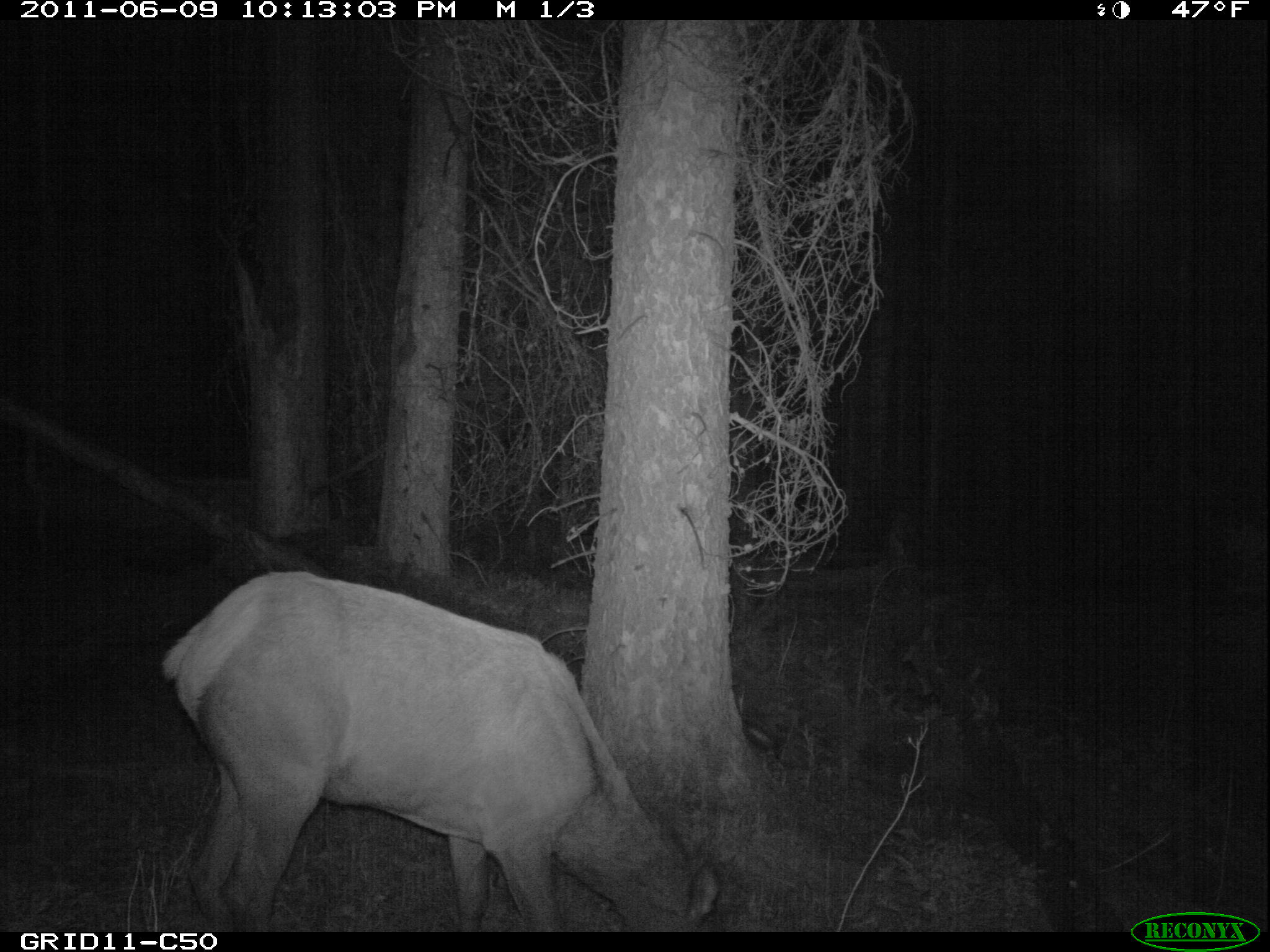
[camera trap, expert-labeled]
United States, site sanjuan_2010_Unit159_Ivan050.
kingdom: Animalia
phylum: Chordata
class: Mammalia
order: Artiodactyla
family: Cervidae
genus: Cervus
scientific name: Cervus elaphus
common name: red deer